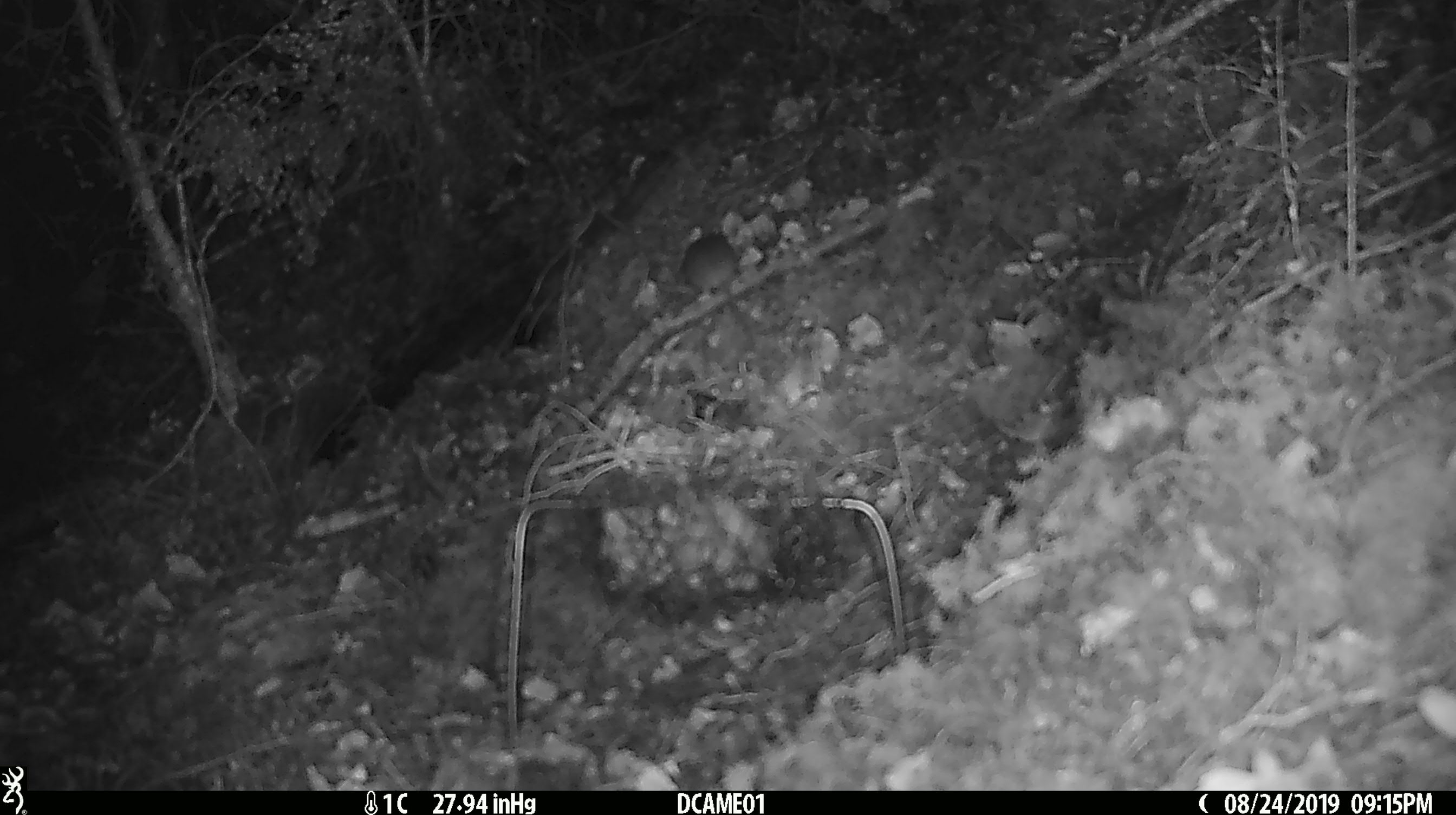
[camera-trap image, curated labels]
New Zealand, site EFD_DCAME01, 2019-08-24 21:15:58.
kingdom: Animalia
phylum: Chordata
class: Mammalia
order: Rodentia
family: Muridae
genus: Mus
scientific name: Mus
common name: mouse